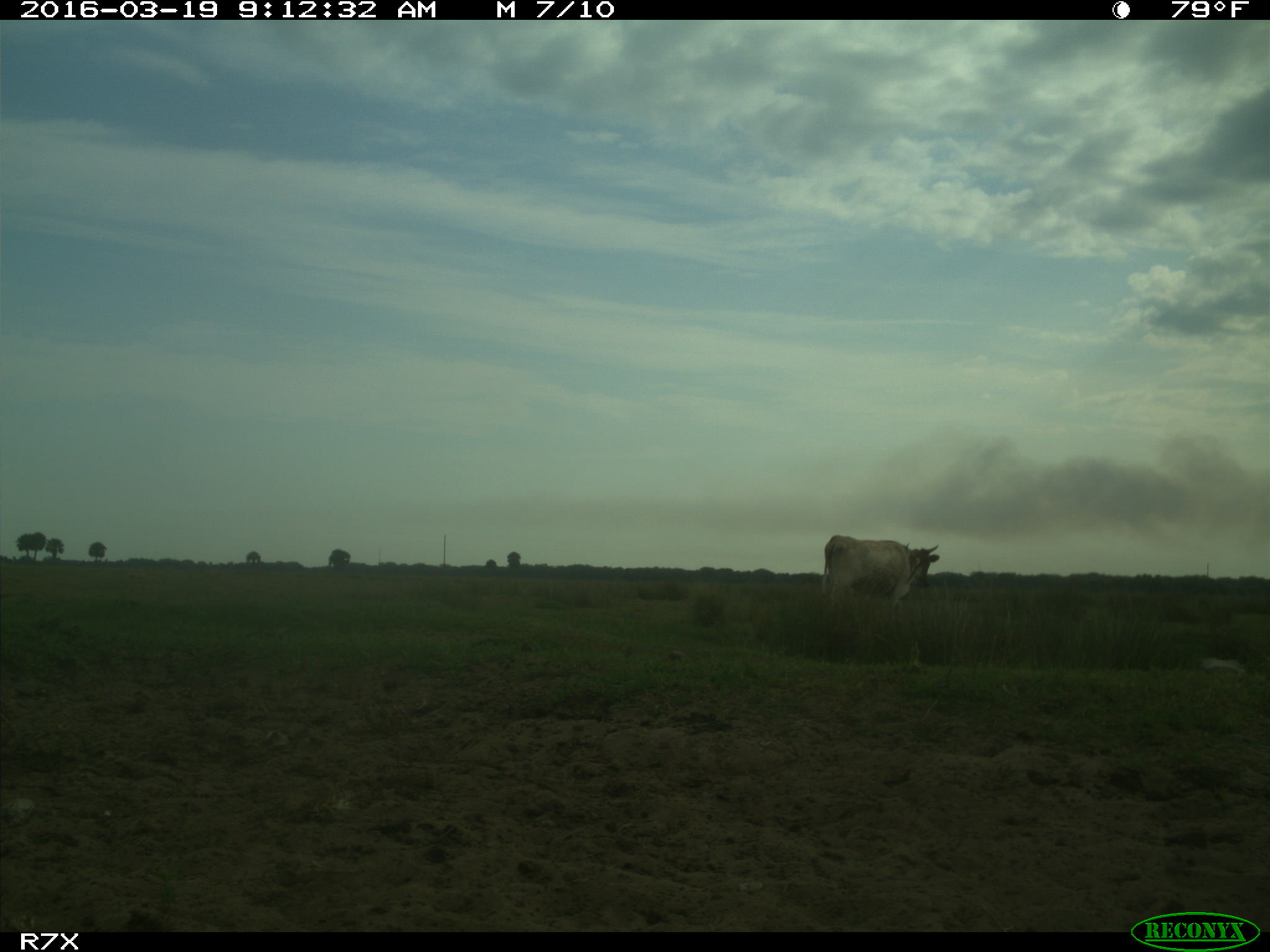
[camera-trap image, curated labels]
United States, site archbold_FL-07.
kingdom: Animalia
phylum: Chordata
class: Mammalia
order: Artiodactyla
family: Bovidae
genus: Bos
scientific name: Bos taurus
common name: domestic cow